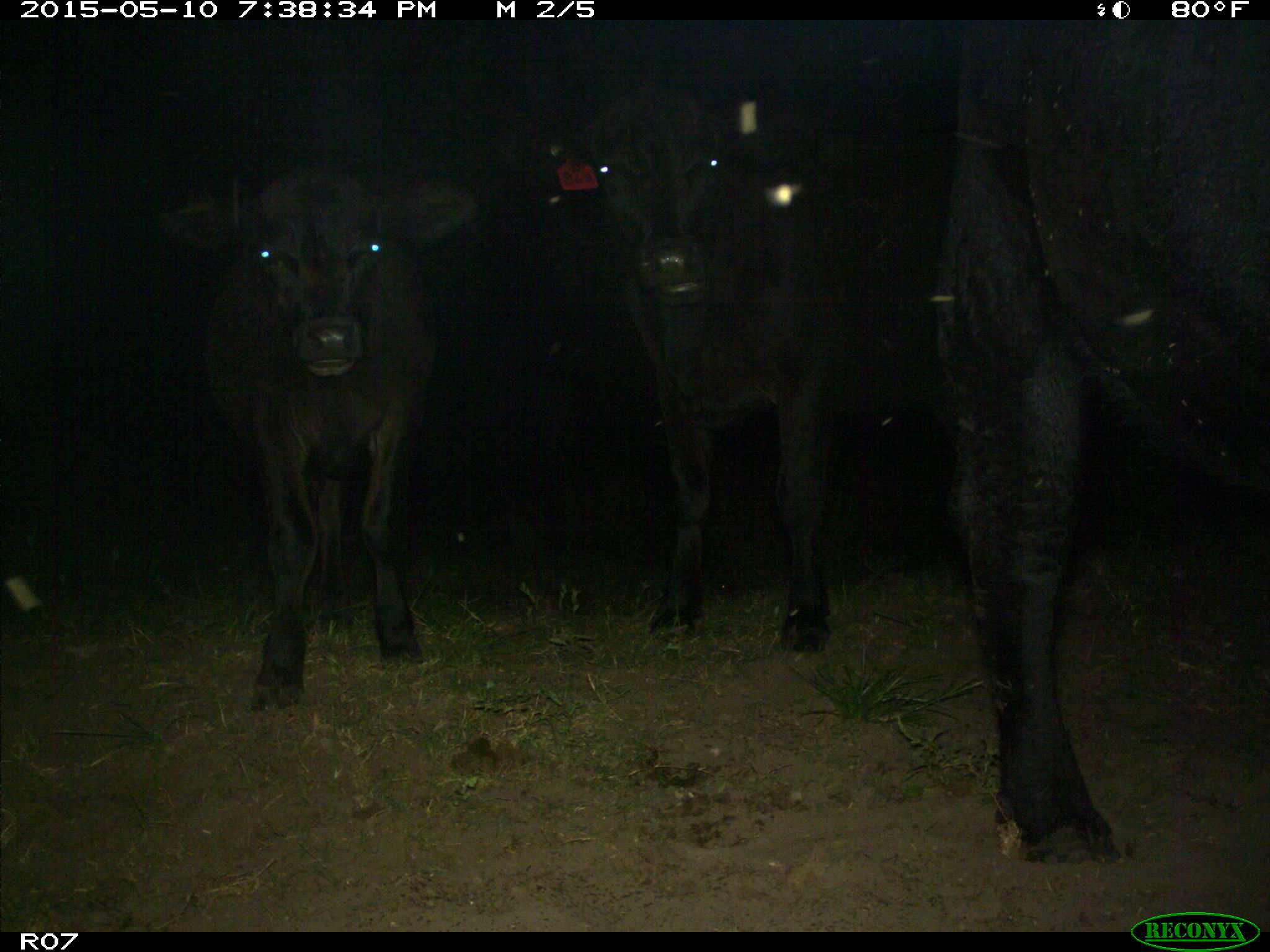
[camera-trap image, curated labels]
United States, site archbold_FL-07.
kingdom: Animalia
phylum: Chordata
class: Mammalia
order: Artiodactyla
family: Bovidae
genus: Bos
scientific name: Bos taurus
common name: domestic cow